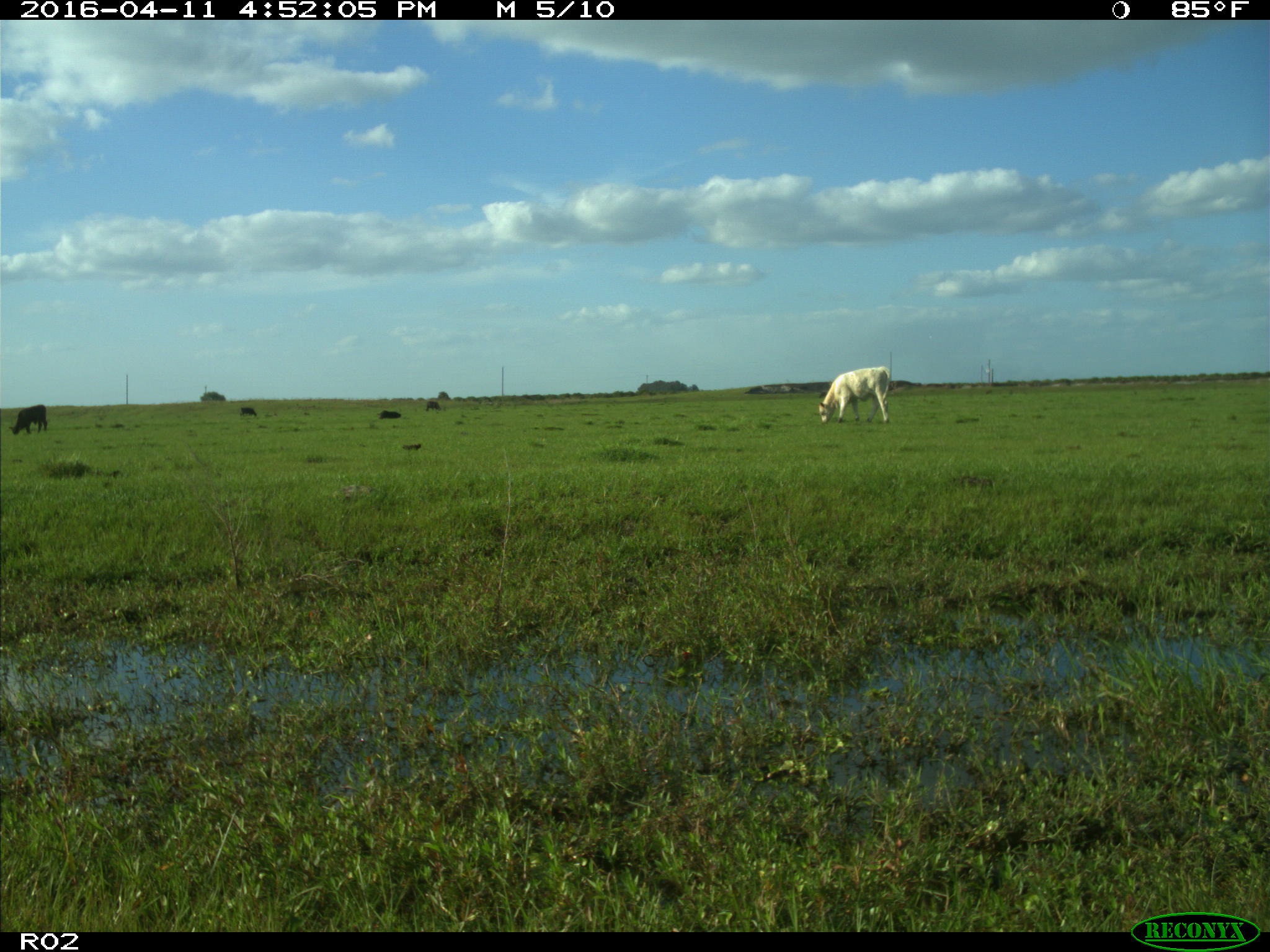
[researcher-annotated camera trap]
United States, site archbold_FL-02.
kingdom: Animalia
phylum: Chordata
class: Mammalia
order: Artiodactyla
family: Bovidae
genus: Bos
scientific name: Bos taurus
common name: domestic cow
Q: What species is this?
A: Bos taurus (domestic cow).